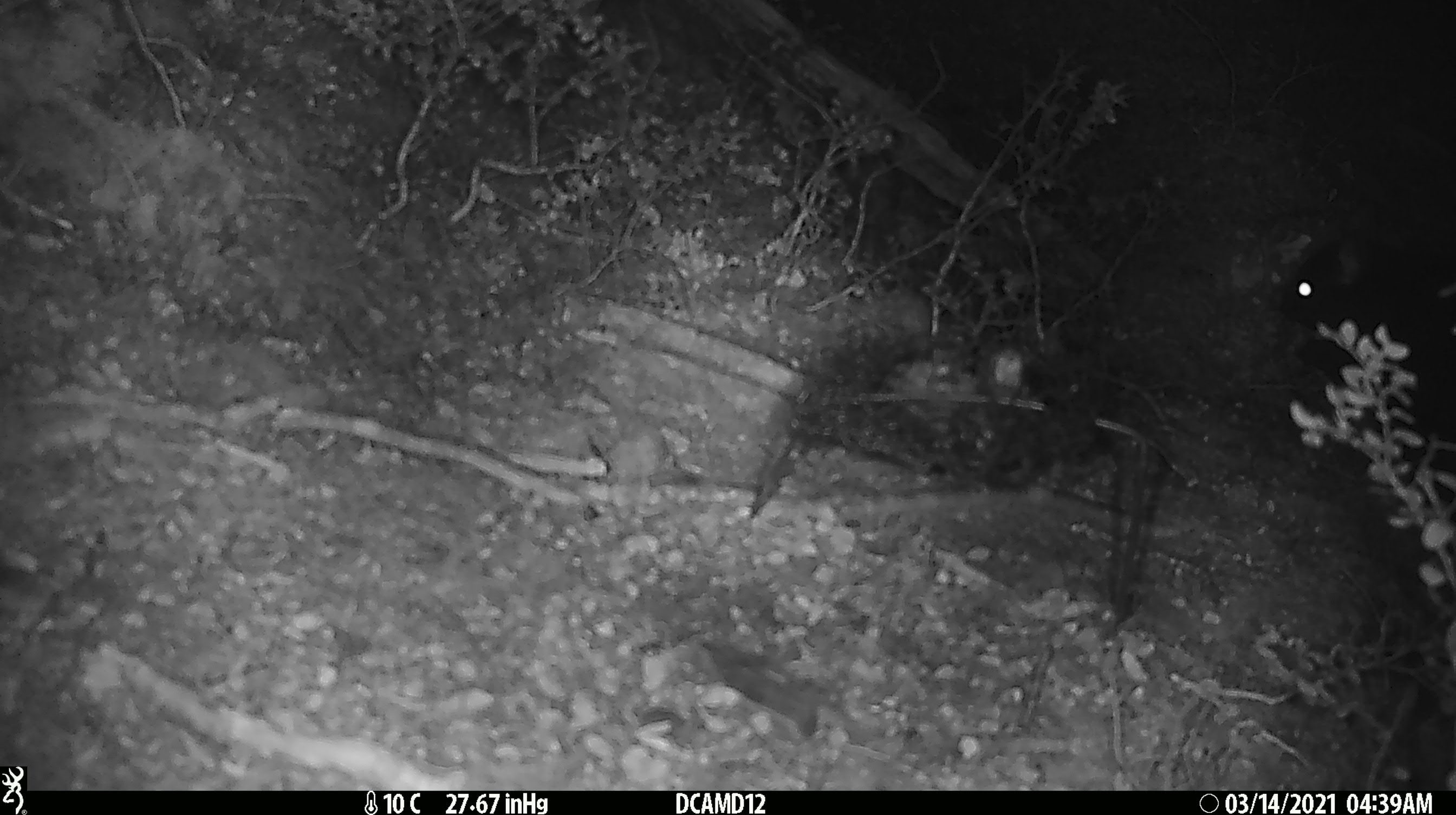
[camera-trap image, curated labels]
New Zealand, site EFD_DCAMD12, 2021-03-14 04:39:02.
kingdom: Animalia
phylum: Chordata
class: Mammalia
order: Diprotodontia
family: Phalangeridae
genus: Trichosurus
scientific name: Trichosurus vulpecula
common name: common brushtail possum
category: possum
Possum (common brushtail possum) (Trichosurus vulpecula).